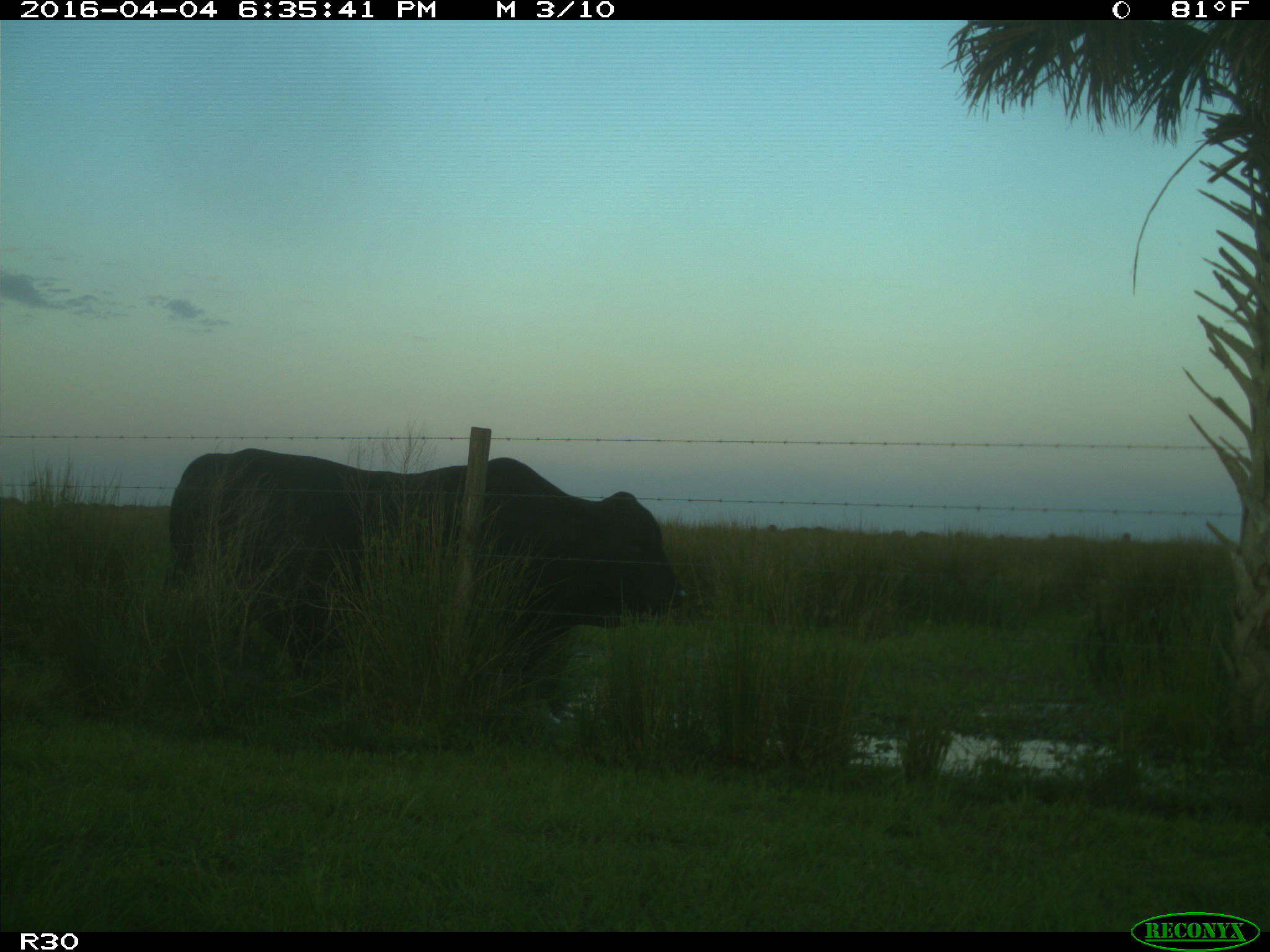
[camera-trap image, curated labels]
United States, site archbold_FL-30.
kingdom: Animalia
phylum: Chordata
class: Mammalia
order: Artiodactyla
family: Bovidae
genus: Bos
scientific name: Bos taurus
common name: domestic cow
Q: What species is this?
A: Bos taurus (domestic cow).